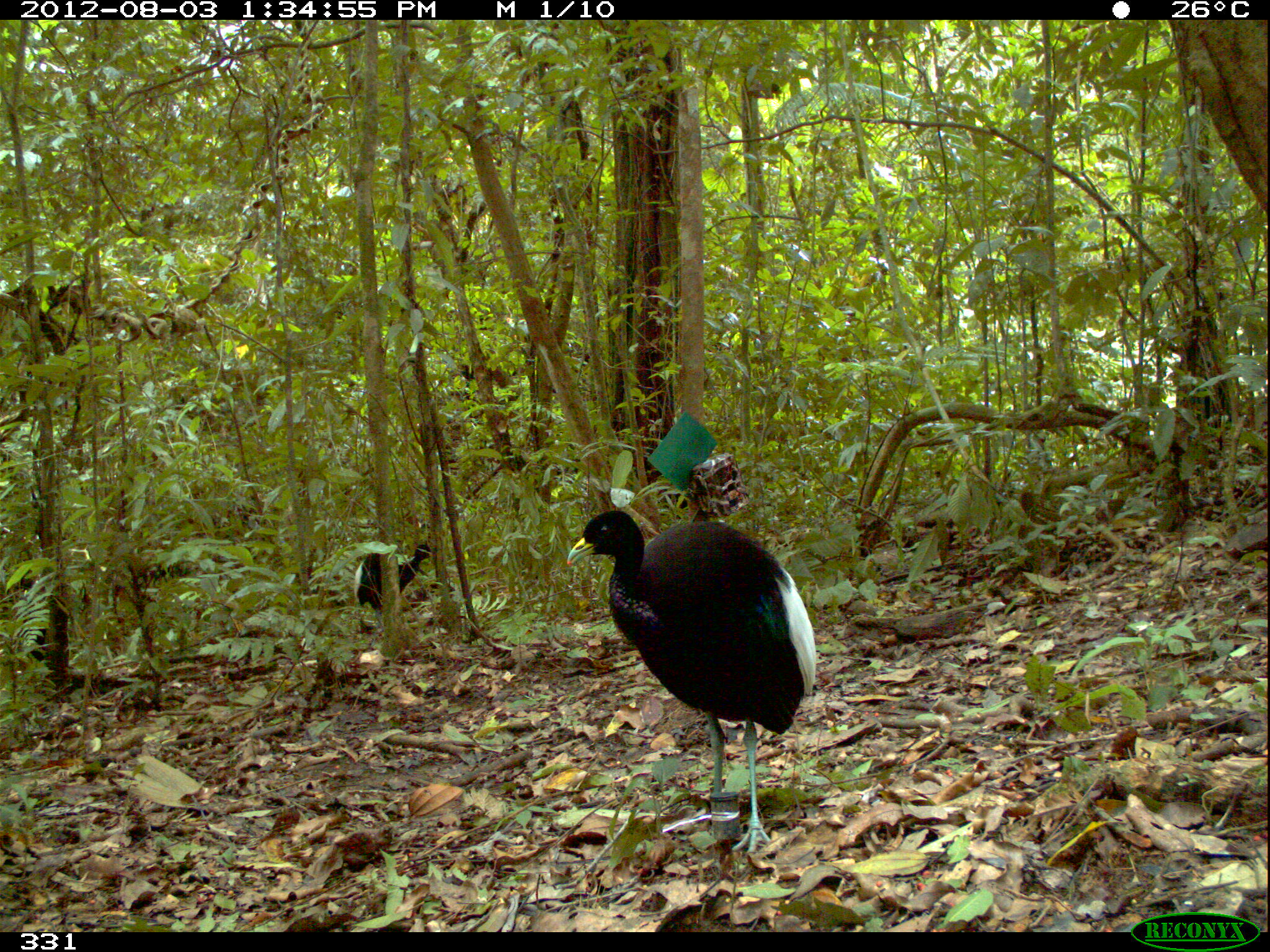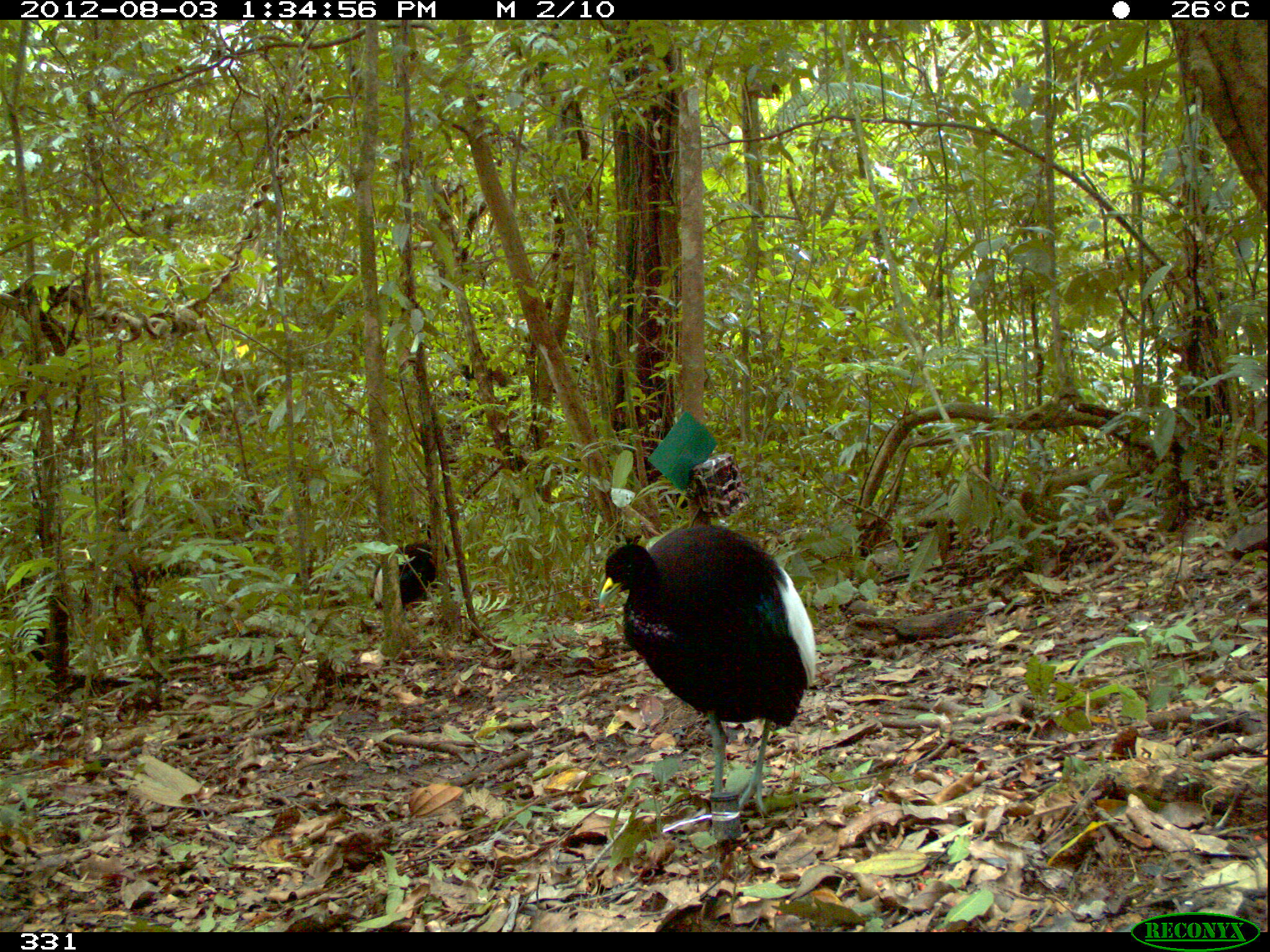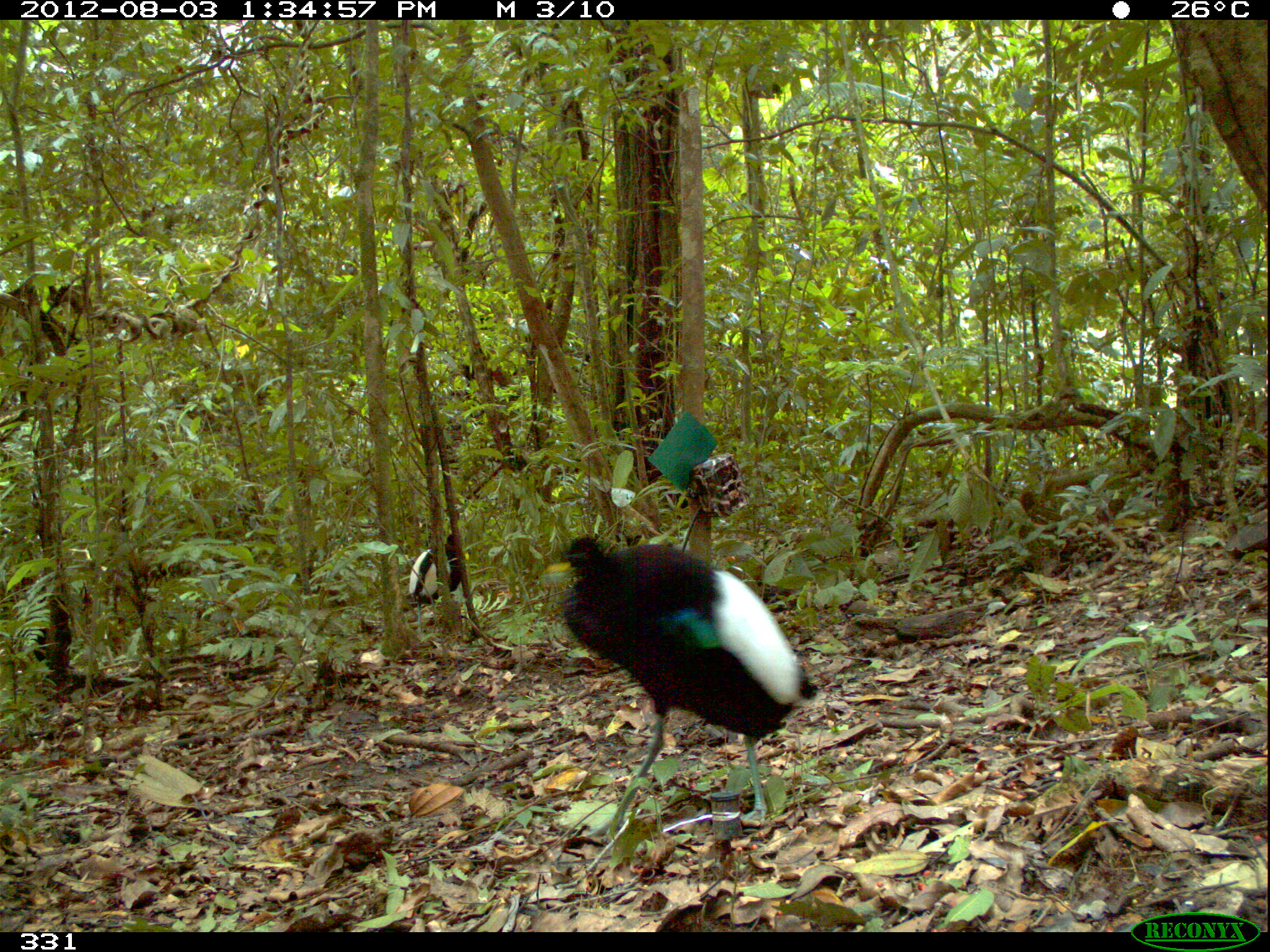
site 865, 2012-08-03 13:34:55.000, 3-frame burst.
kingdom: Animalia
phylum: Chordata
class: Aves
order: Gruiformes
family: Psophiidae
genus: Psophia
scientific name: Psophia leucoptera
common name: pale-winged trumpeter